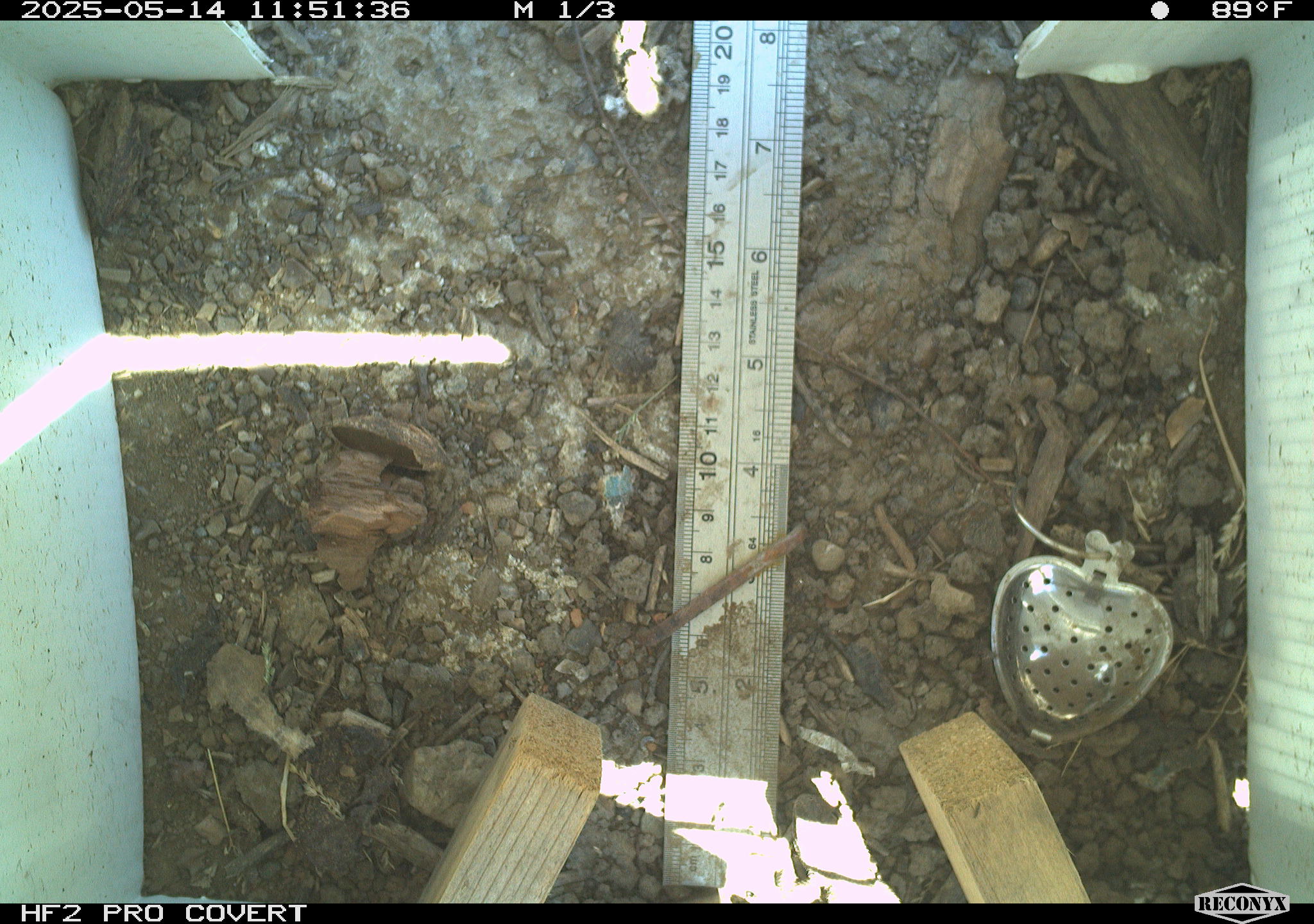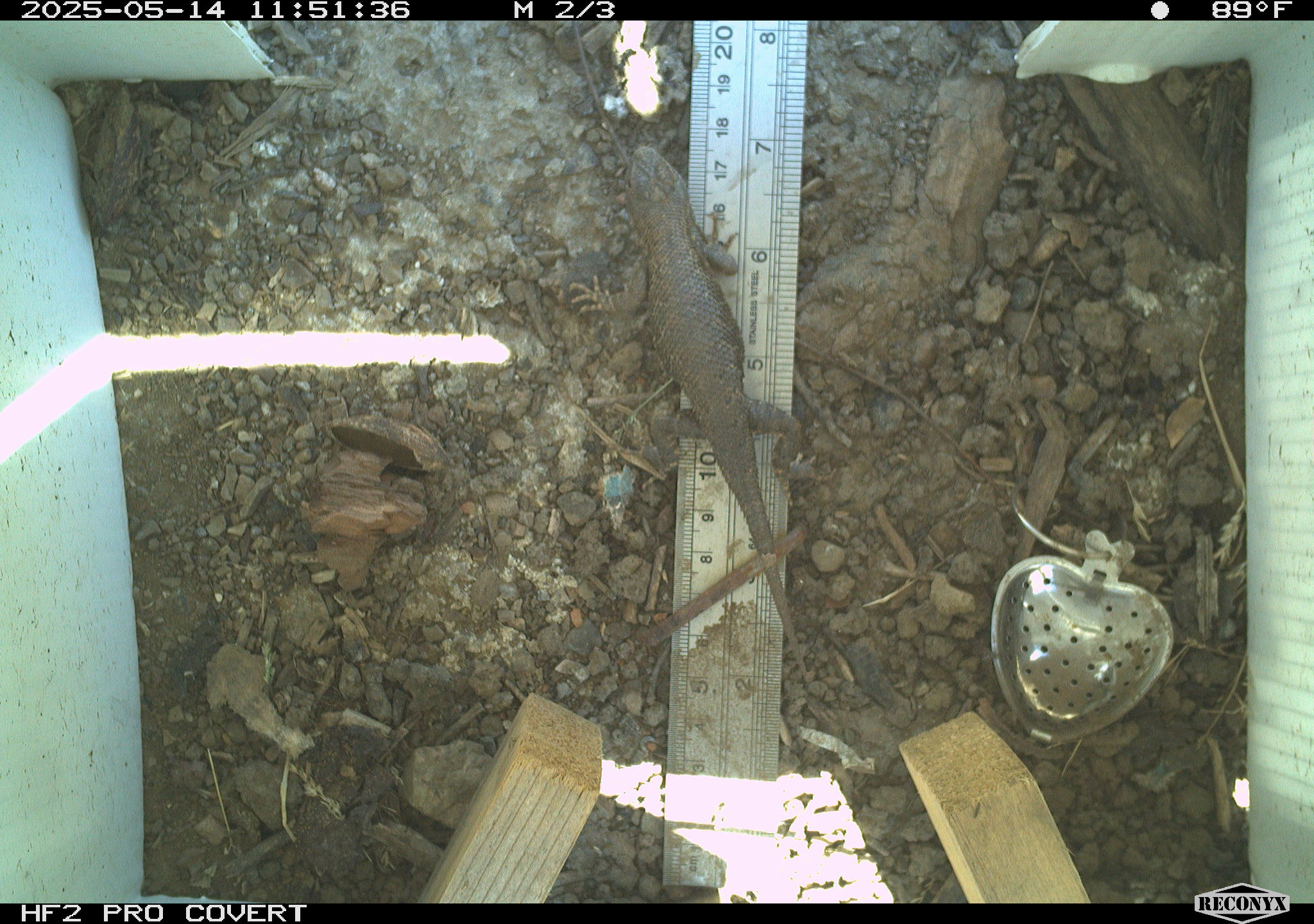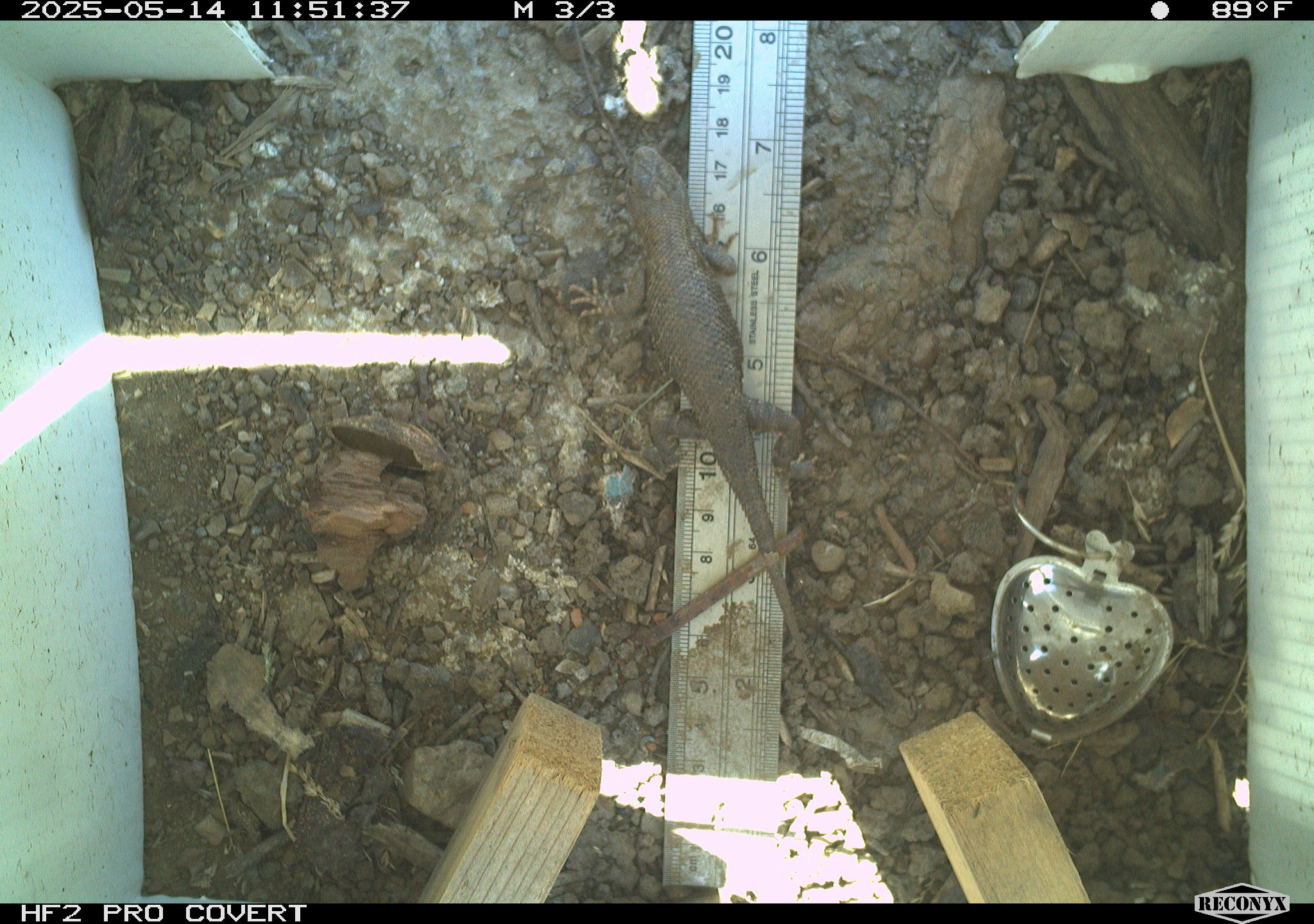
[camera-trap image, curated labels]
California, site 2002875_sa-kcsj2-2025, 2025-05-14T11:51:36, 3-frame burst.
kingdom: Animalia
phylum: Chordata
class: Reptilia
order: Squamata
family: Phrynosomatidae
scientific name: Phrynosomatidae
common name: north american spiny lizards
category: sceloporus/uta species